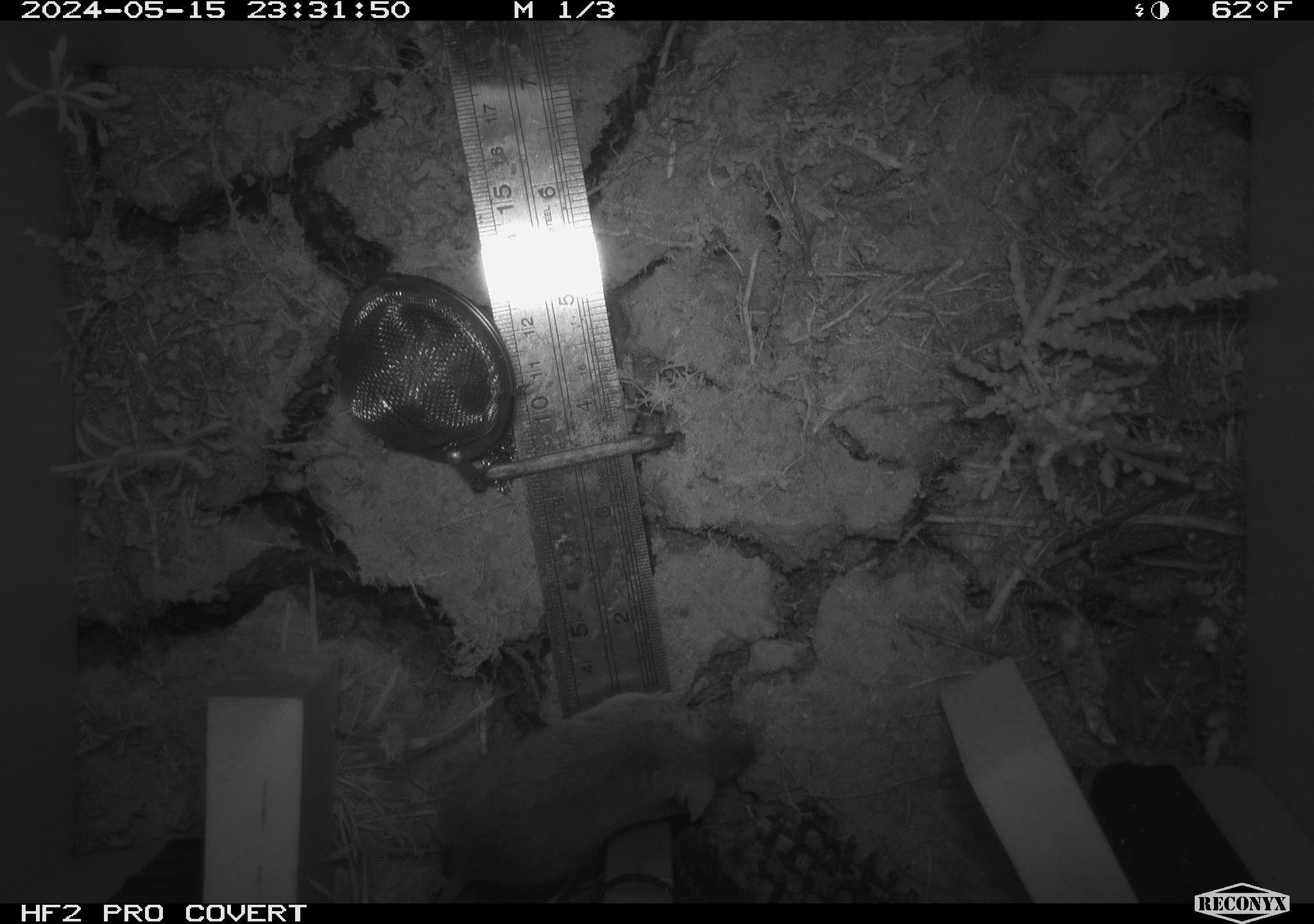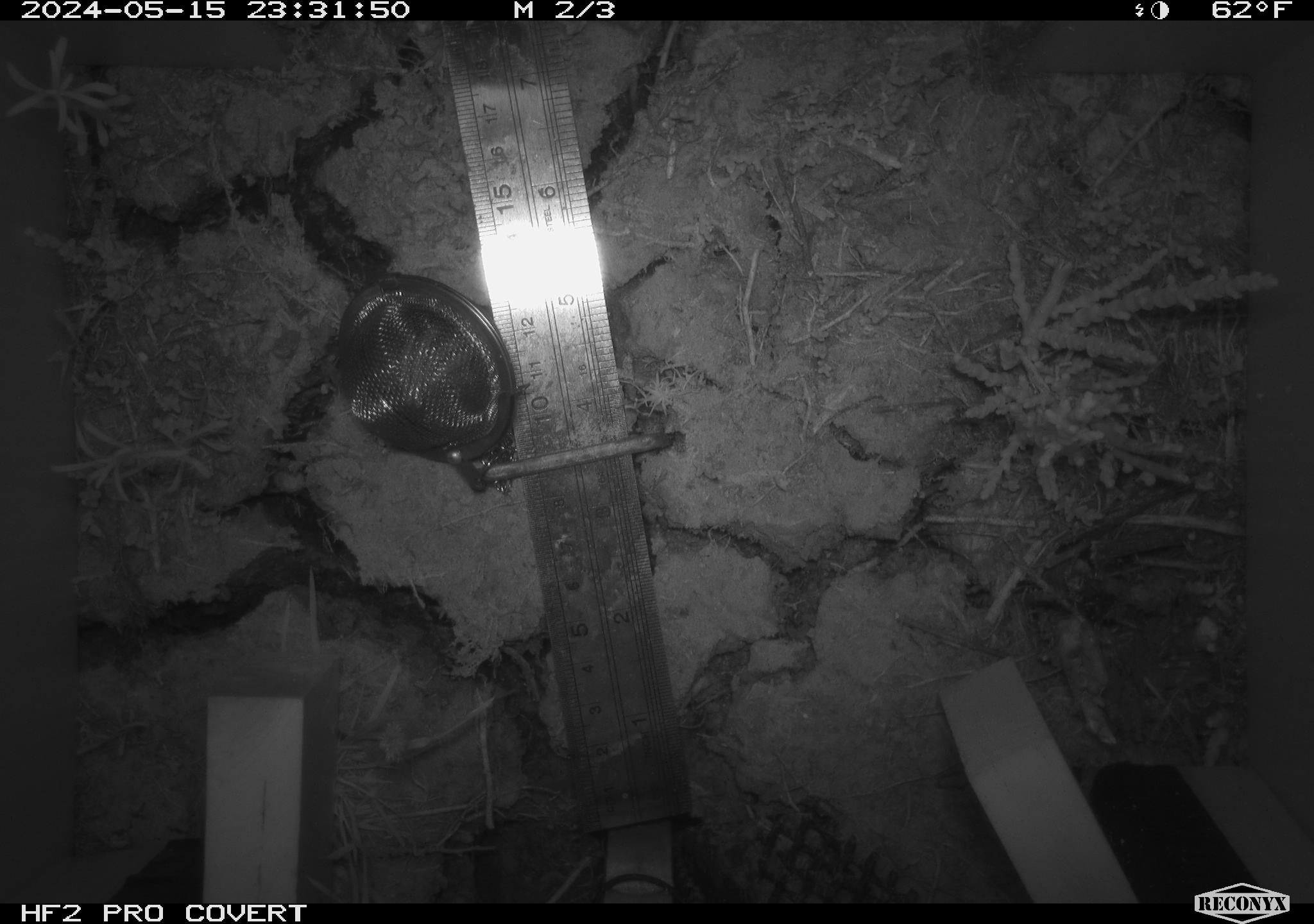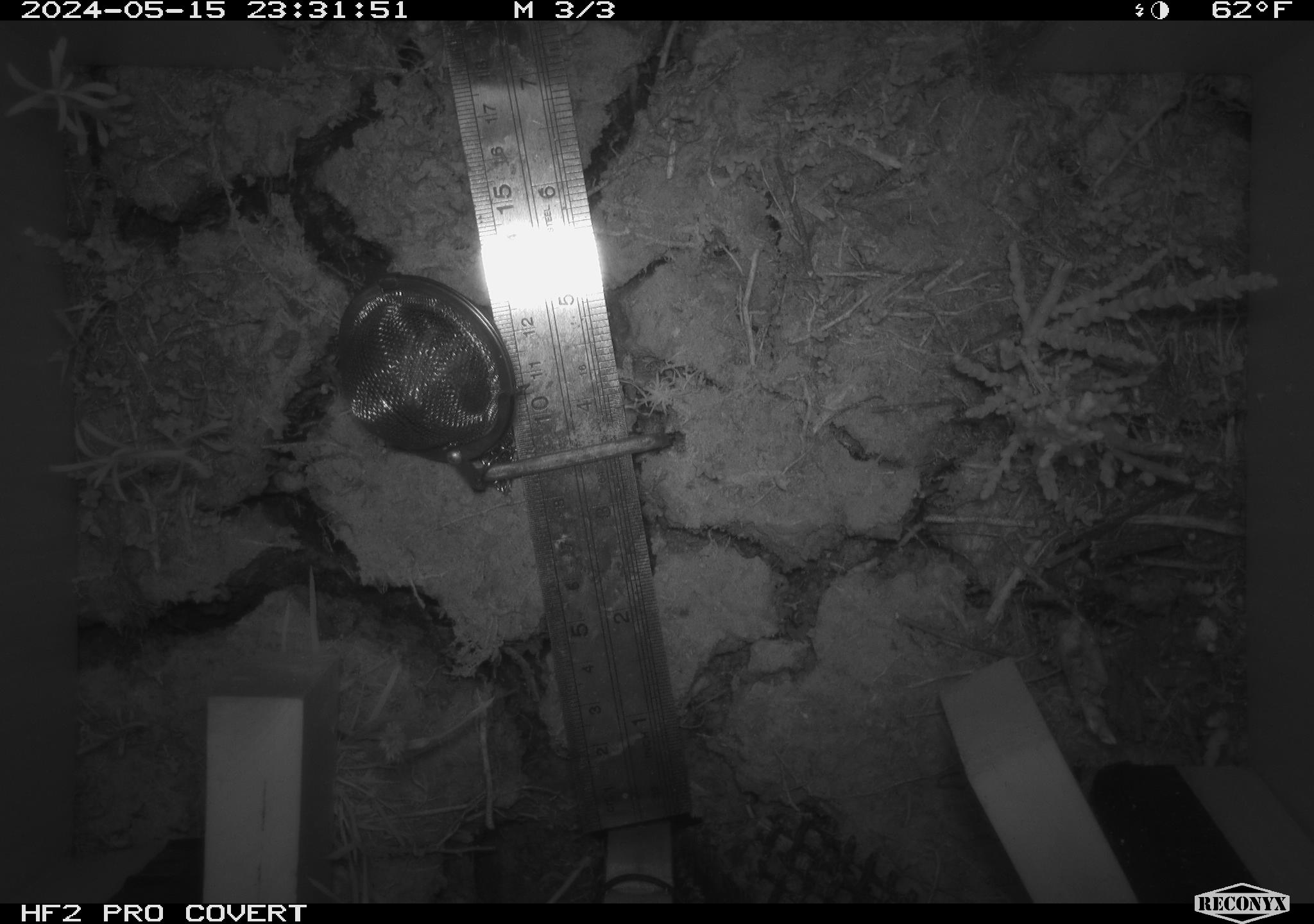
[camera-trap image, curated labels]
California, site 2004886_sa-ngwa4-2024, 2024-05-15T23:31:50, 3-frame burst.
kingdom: Animalia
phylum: Chordata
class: Mammalia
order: Rodentia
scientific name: Rodentia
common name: mouse species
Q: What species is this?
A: Mouse species (Rodentia).